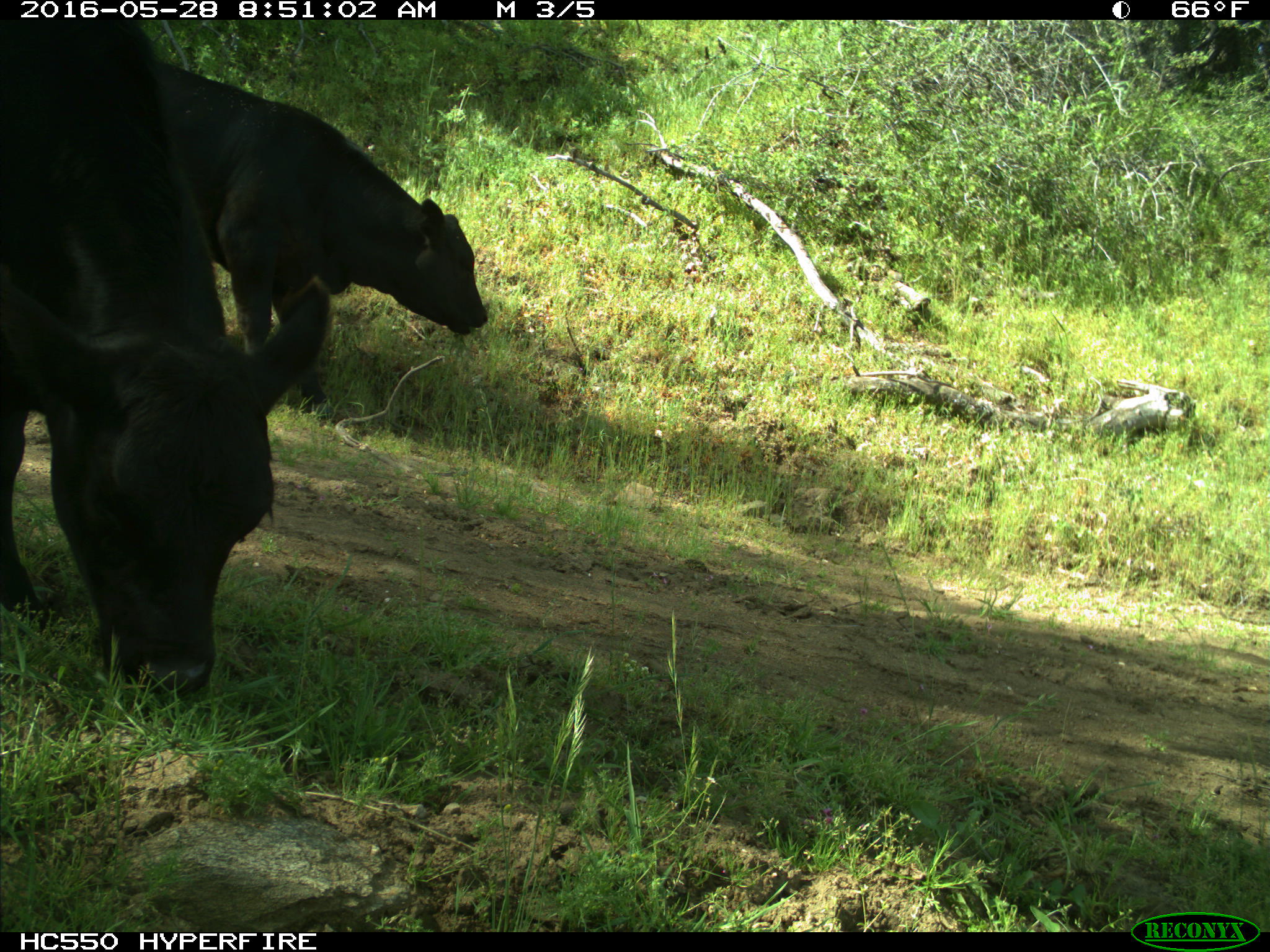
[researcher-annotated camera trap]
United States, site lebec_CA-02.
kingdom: Animalia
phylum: Chordata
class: Mammalia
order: Artiodactyla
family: Bovidae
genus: Bos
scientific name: Bos taurus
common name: domestic cow